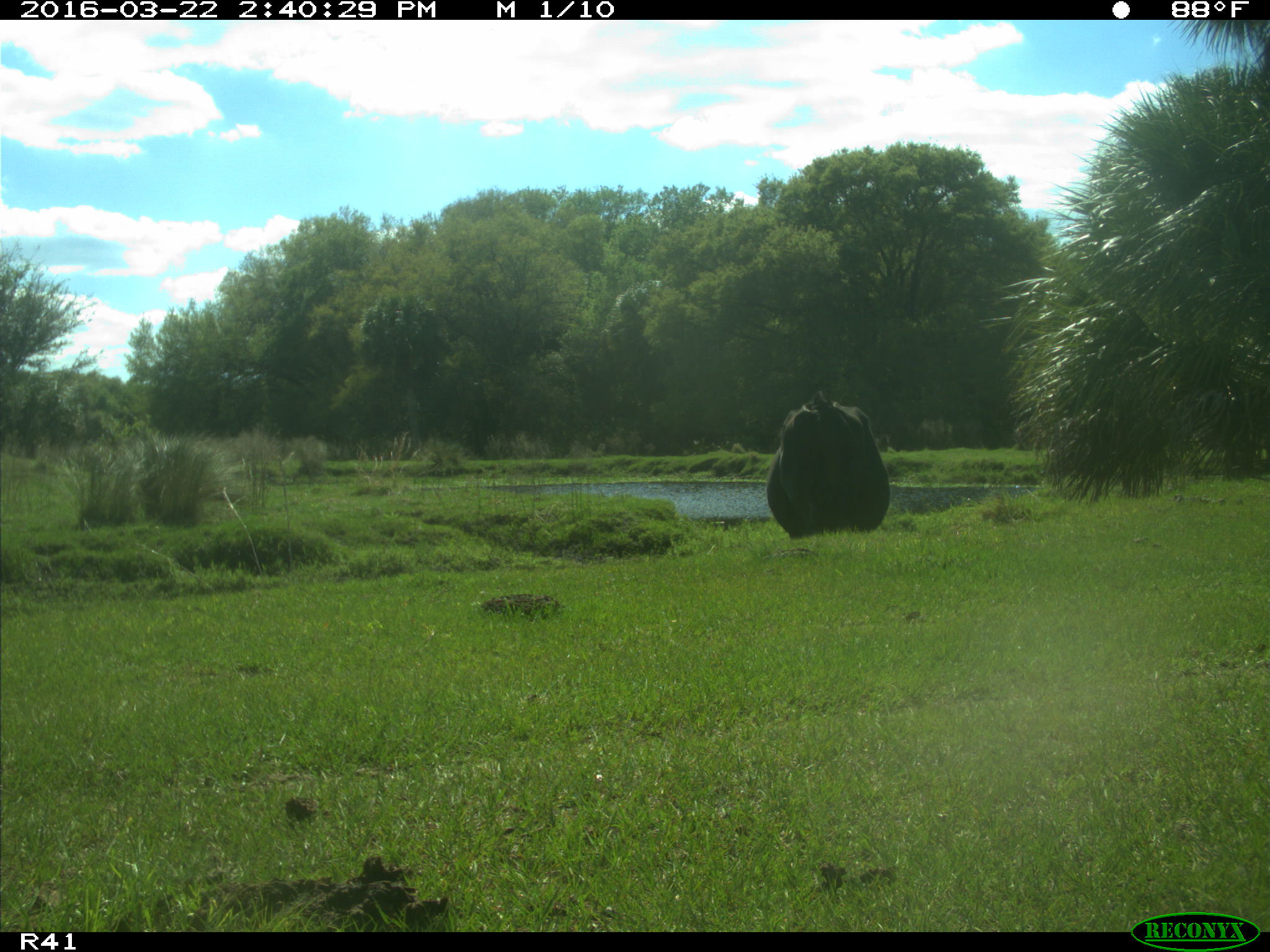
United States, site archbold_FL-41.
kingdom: Animalia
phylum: Chordata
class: Mammalia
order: Artiodactyla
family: Bovidae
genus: Bos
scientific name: Bos taurus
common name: domestic cow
Bos taurus (domestic cow).